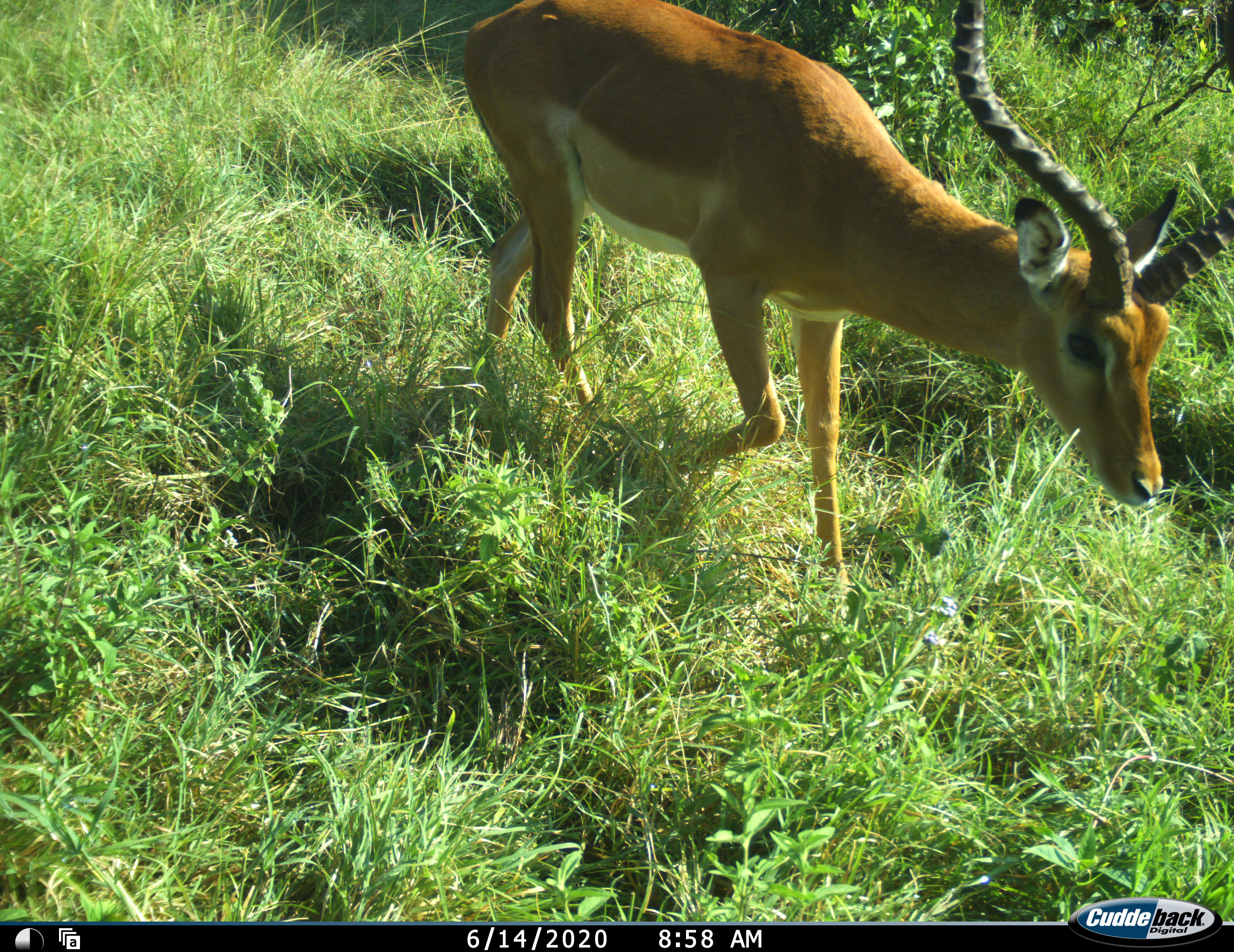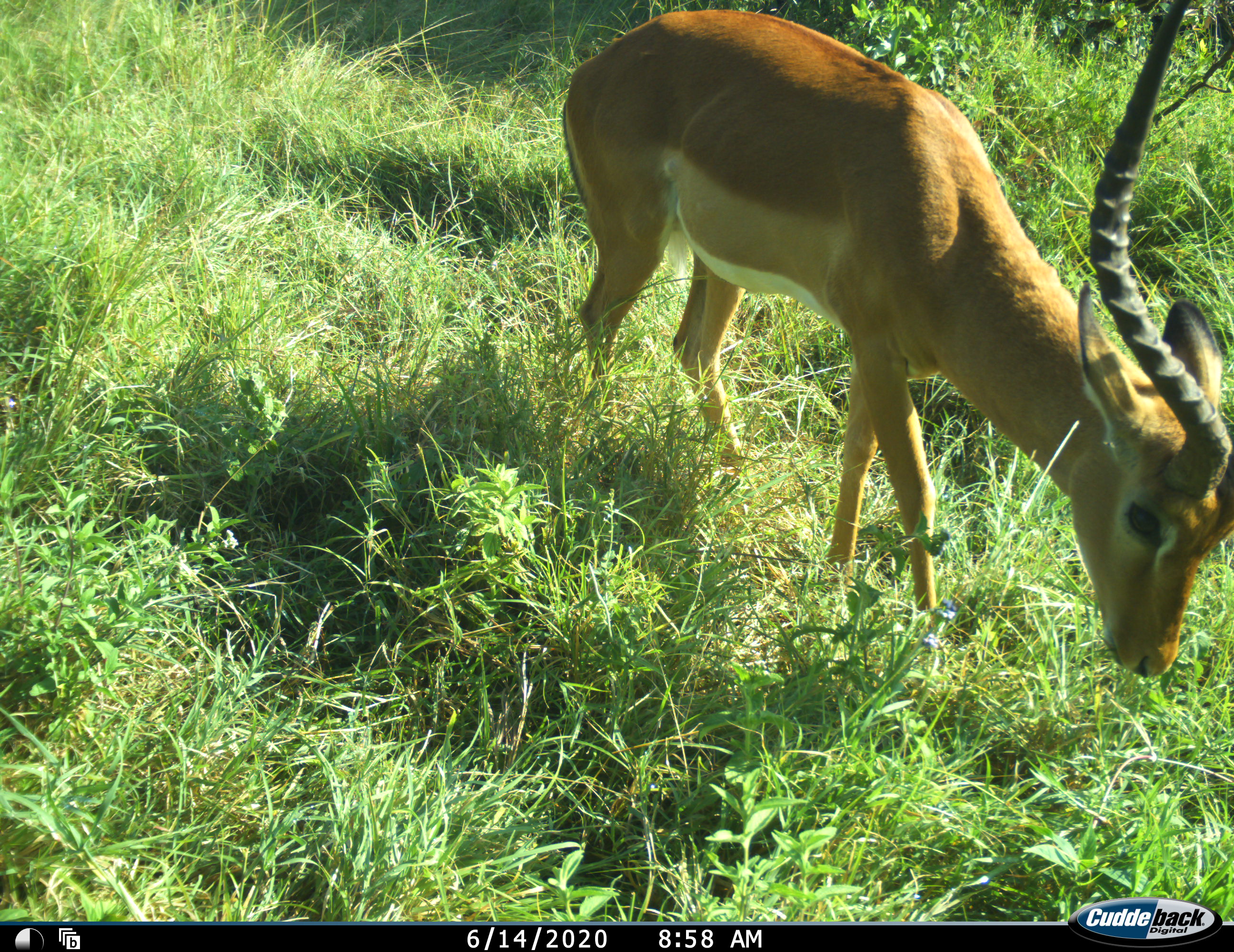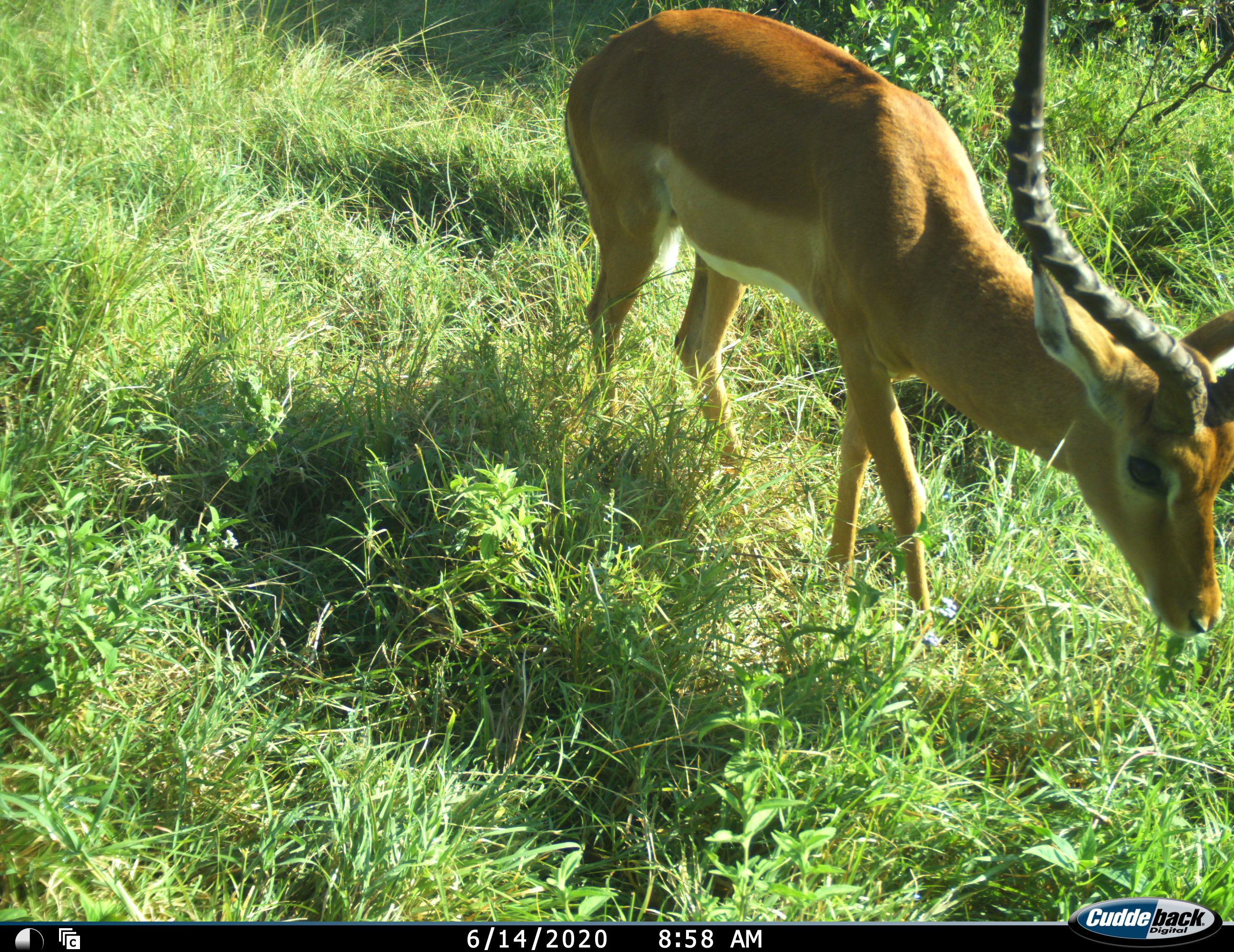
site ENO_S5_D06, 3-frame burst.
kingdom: Animalia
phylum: Chordata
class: Mammalia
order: Artiodactyla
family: Bovidae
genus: Aepyceros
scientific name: Aepyceros melampus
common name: impala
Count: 1.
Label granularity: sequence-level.